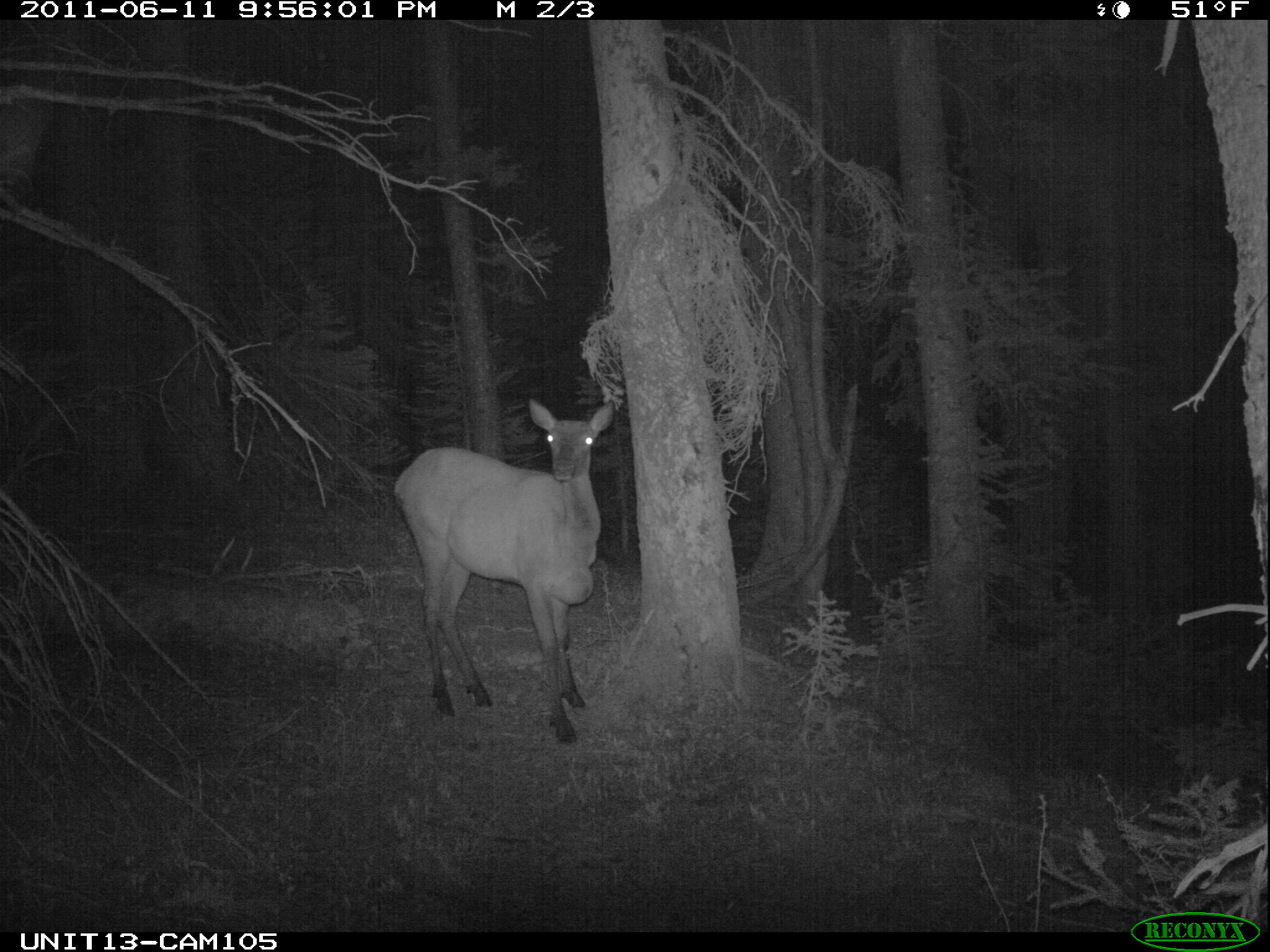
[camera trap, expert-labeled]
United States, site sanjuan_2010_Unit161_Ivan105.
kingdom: Animalia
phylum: Chordata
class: Mammalia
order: Artiodactyla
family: Cervidae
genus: Cervus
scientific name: Cervus elaphus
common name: red deer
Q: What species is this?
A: Cervus elaphus (red deer).